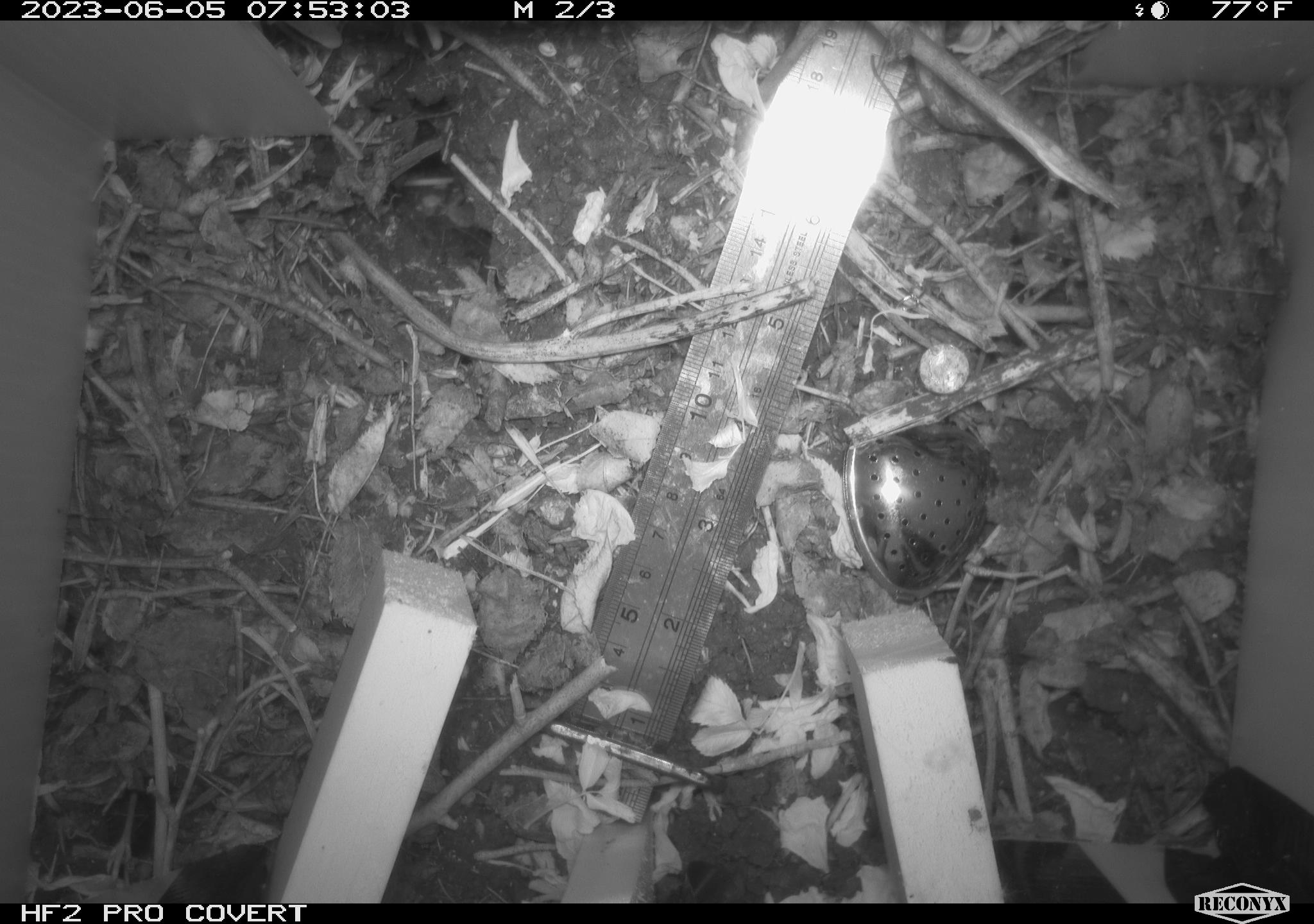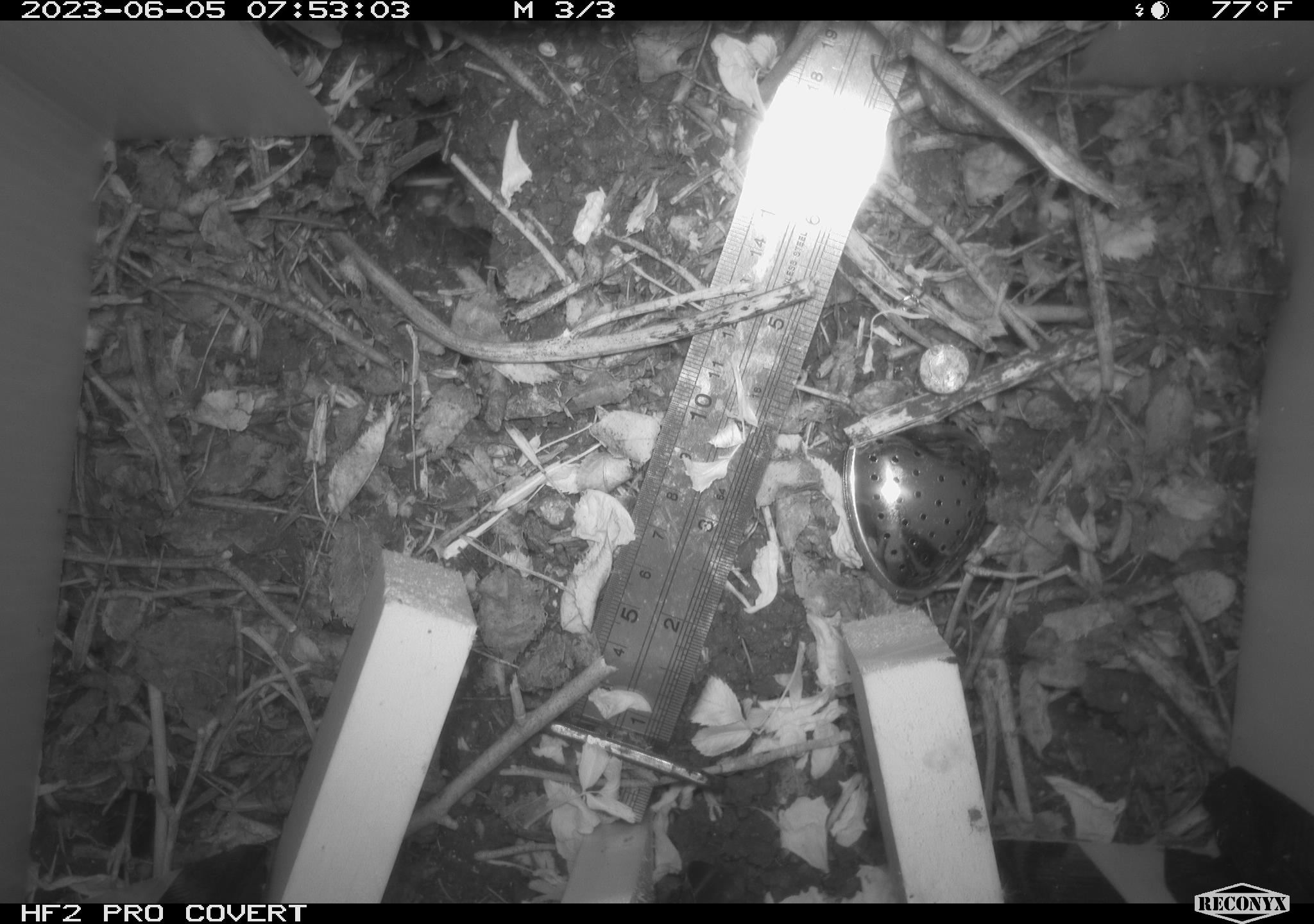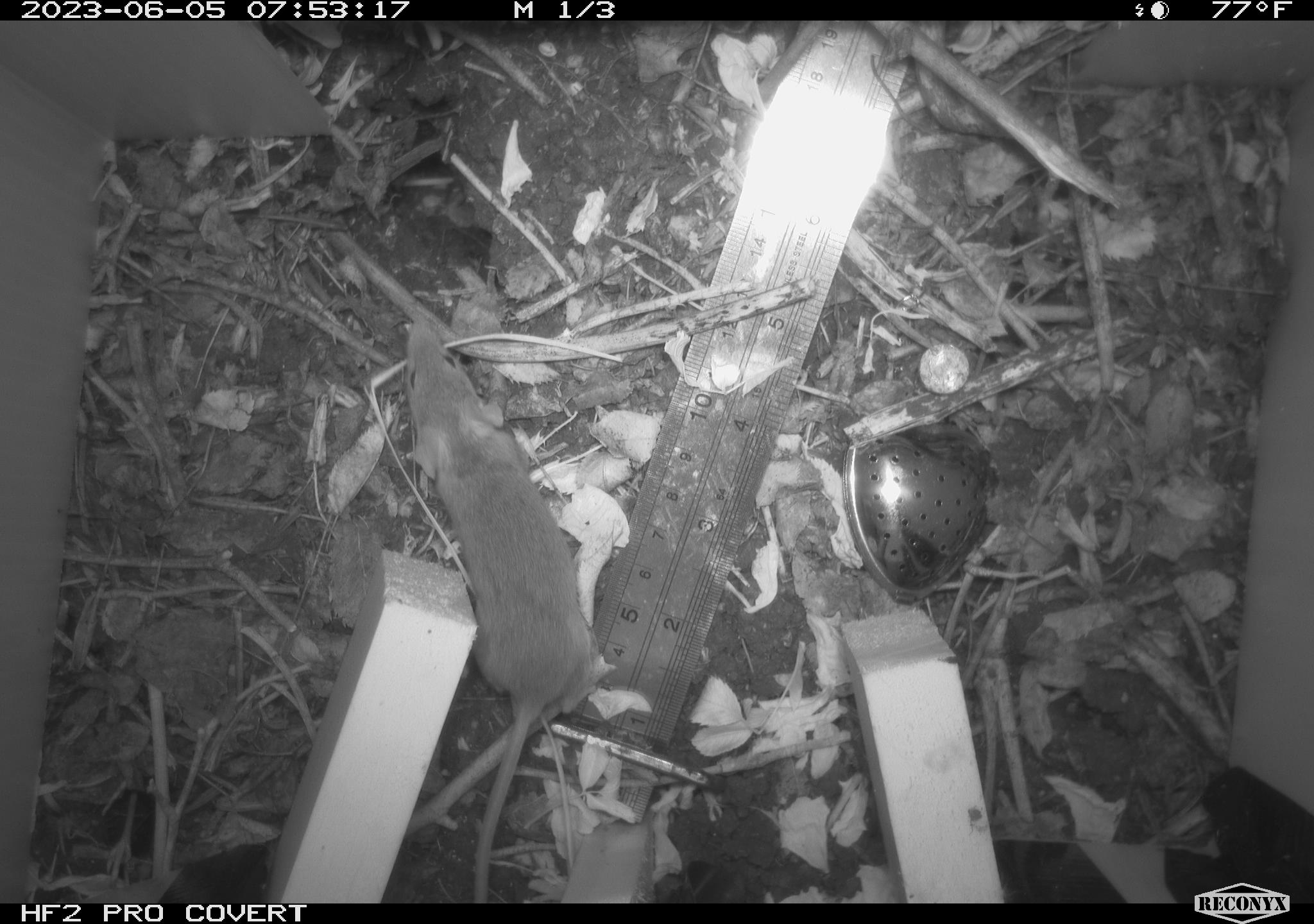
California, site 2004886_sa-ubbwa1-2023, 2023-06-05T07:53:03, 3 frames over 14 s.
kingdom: Animalia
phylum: Chordata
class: Mammalia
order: Rodentia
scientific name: Rodentia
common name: rodent